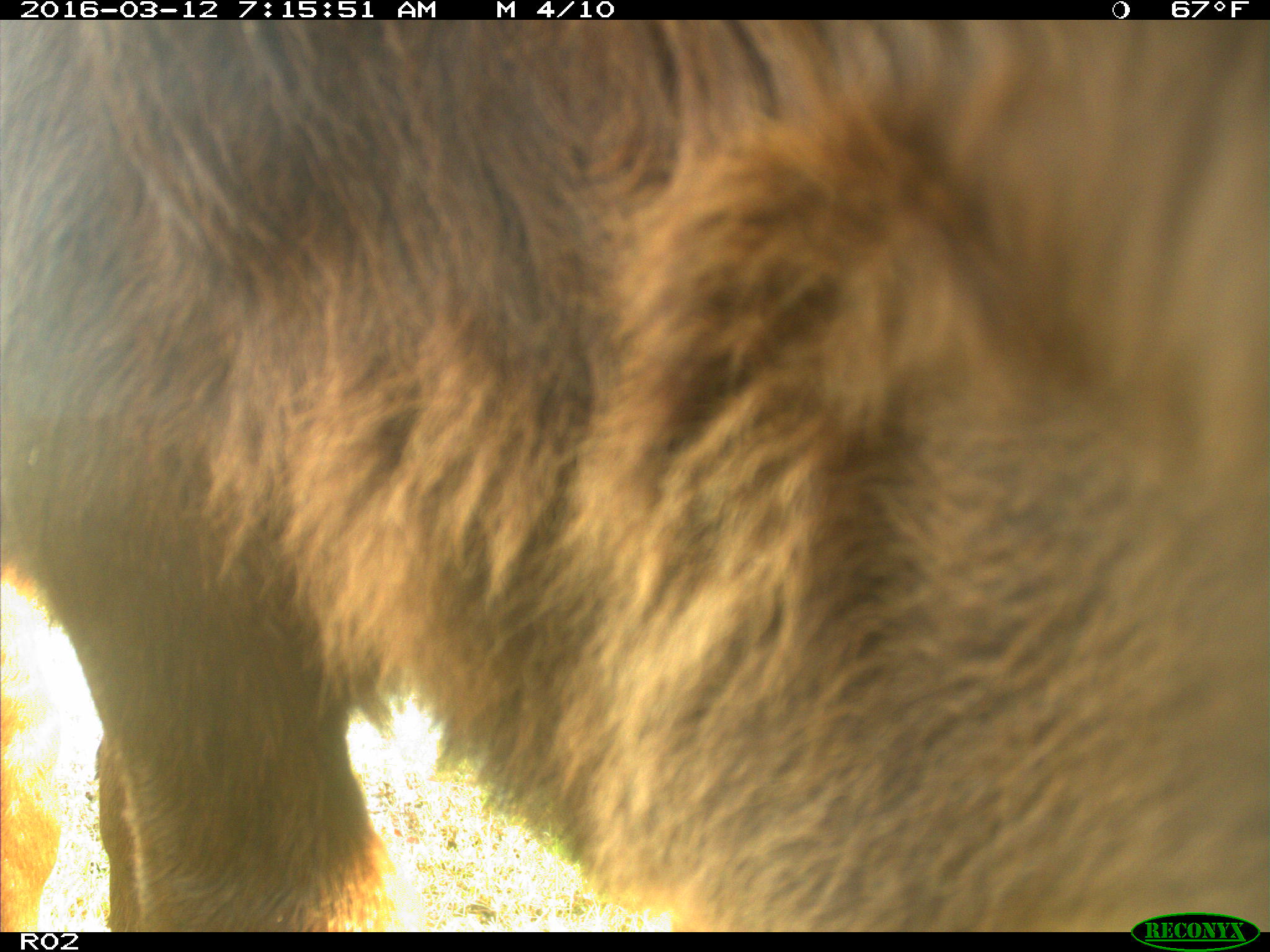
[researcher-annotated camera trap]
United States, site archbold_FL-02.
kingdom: Animalia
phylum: Chordata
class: Mammalia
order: Artiodactyla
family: Bovidae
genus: Bos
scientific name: Bos taurus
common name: domestic cow